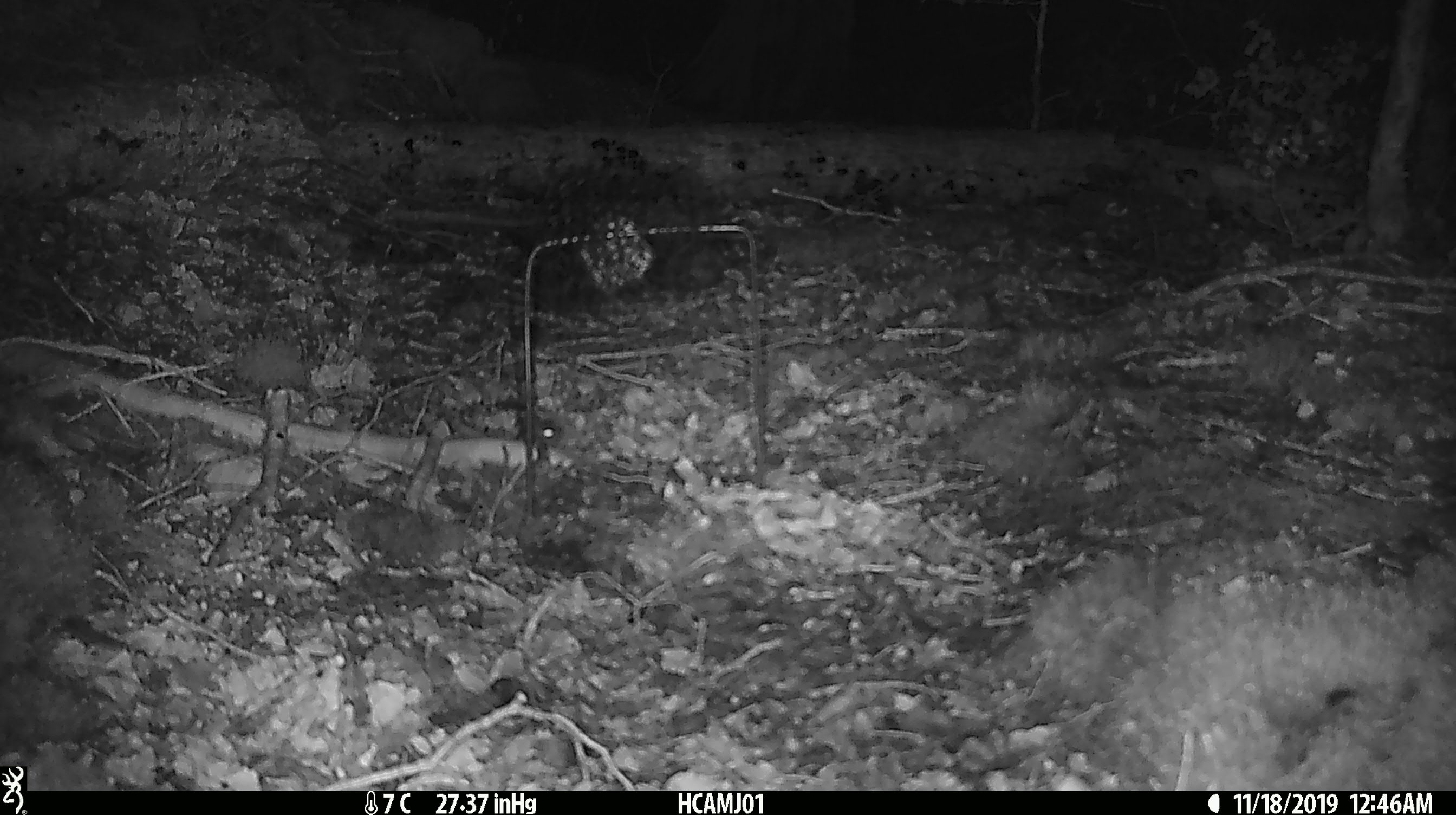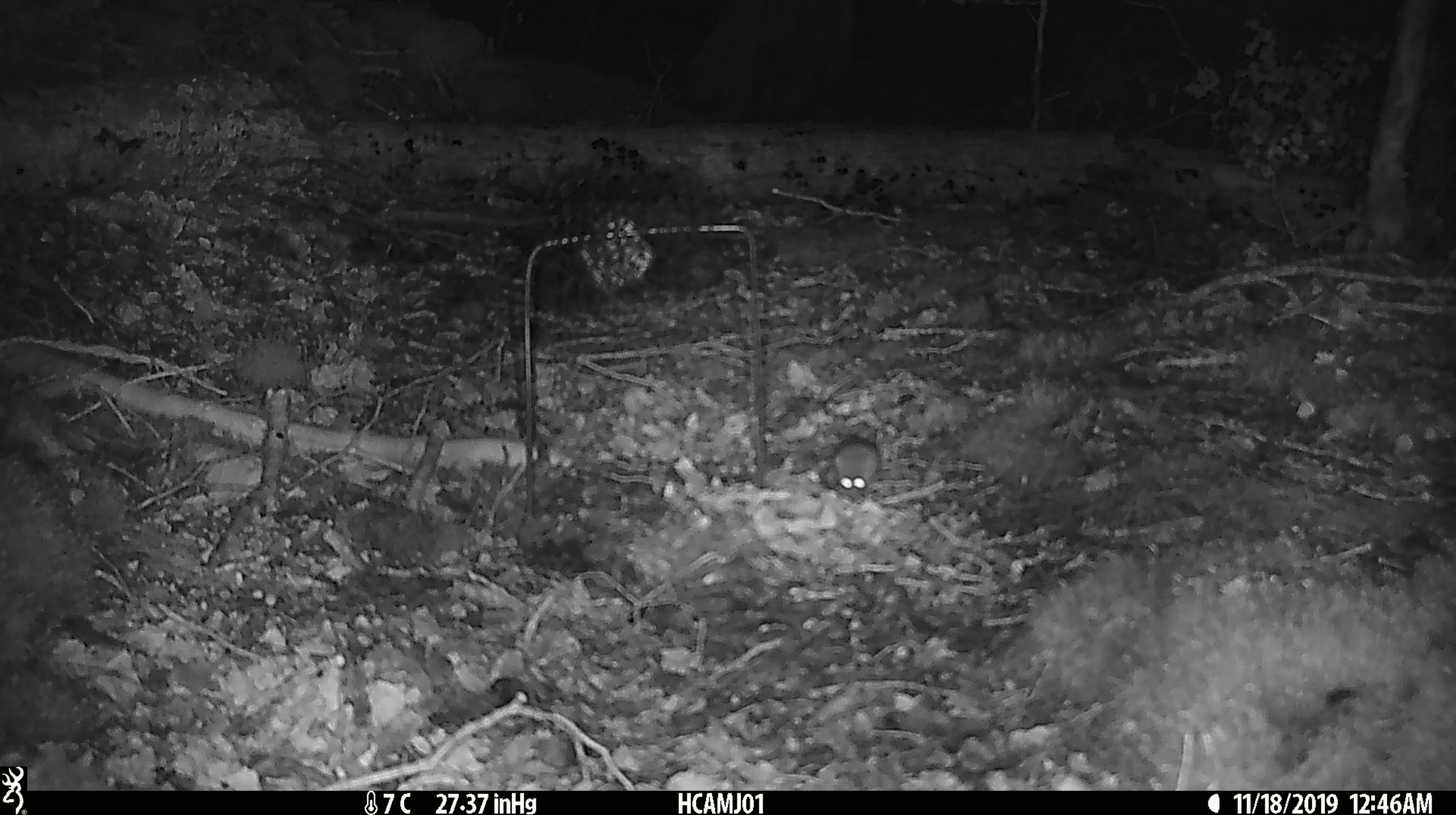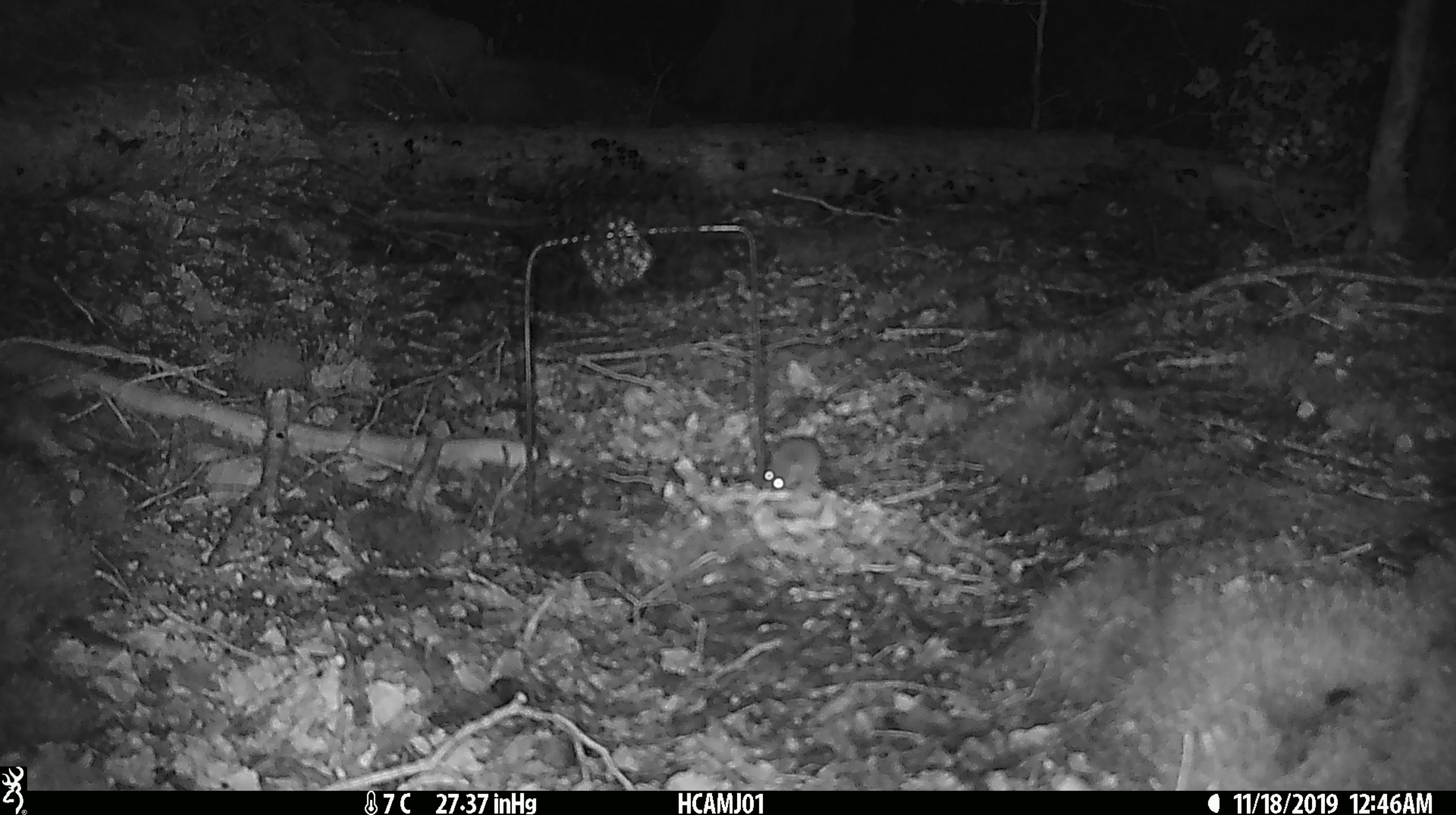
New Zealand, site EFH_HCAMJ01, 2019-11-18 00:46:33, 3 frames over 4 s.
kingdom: Animalia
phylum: Chordata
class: Mammalia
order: Rodentia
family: Muridae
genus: Mus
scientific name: Mus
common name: mouse